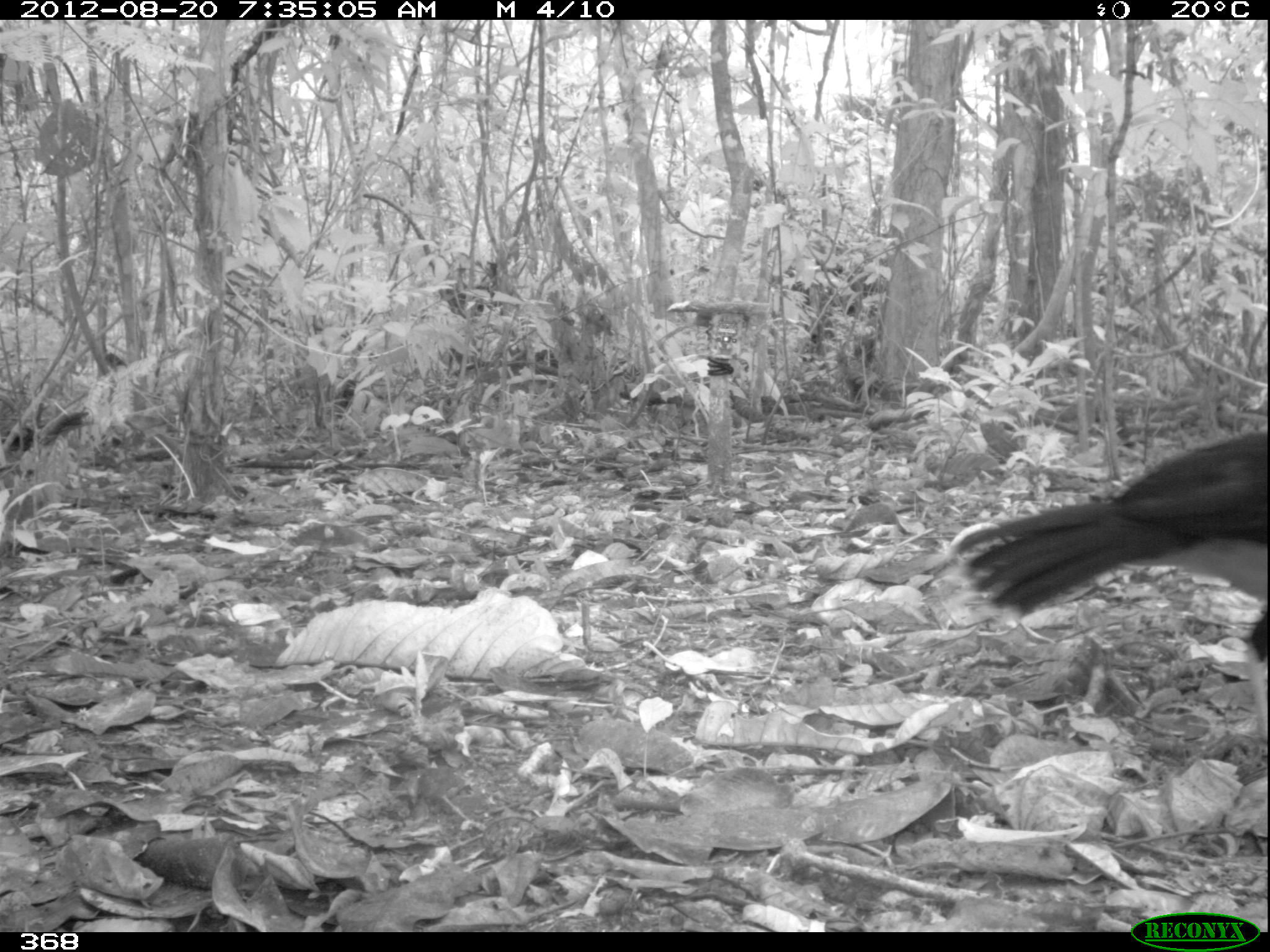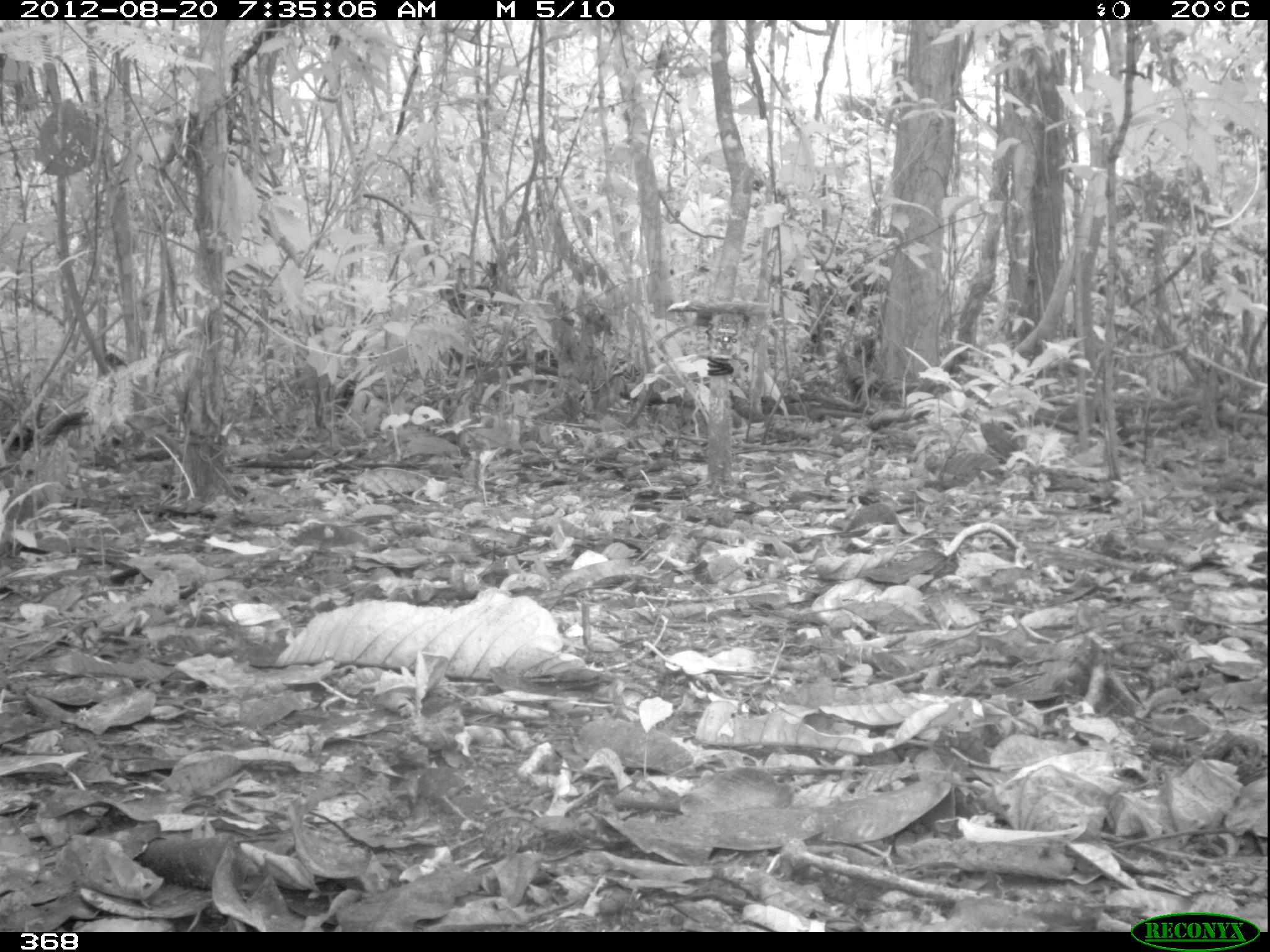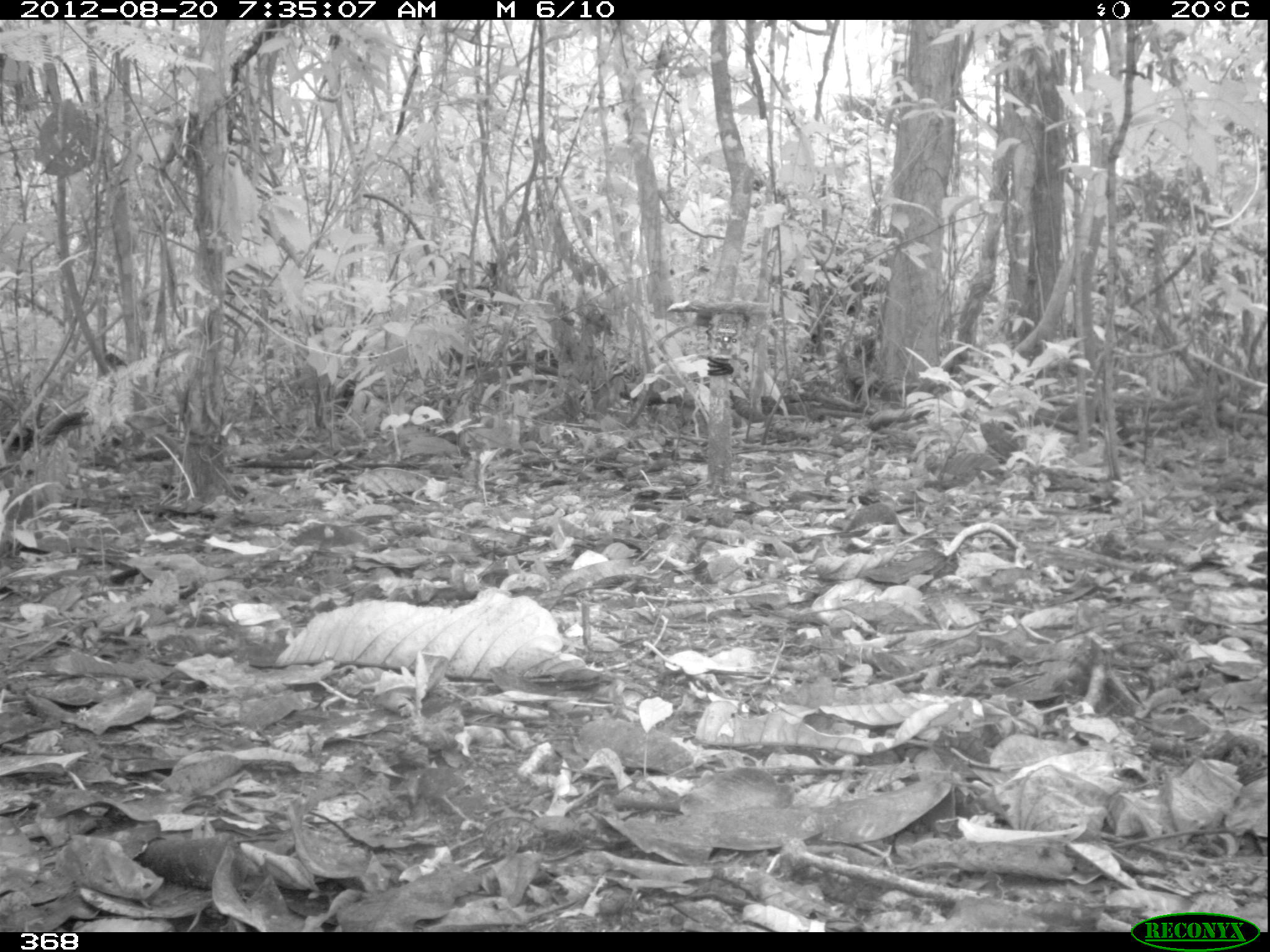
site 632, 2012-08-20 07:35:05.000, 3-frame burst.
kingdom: Animalia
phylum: Chordata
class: Aves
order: Galliformes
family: Cracidae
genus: Mitu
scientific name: Mitu tuberosum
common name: razor-billed curassow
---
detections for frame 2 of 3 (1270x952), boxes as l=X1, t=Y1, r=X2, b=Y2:
mitu tuberosum: l=582, t=747, r=694, b=798